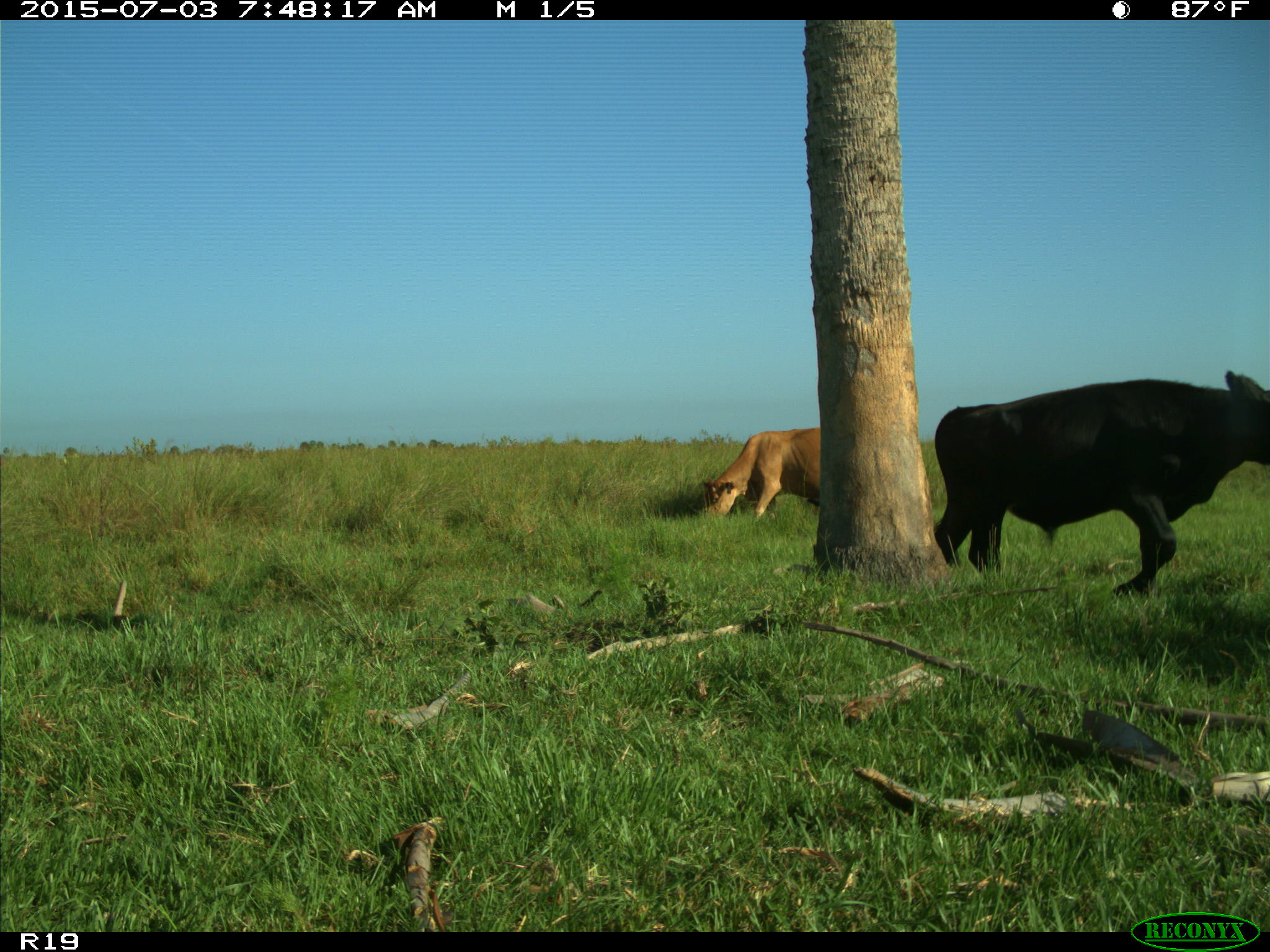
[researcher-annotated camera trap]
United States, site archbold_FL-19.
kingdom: Animalia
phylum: Chordata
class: Mammalia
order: Artiodactyla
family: Bovidae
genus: Bos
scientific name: Bos taurus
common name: domestic cow